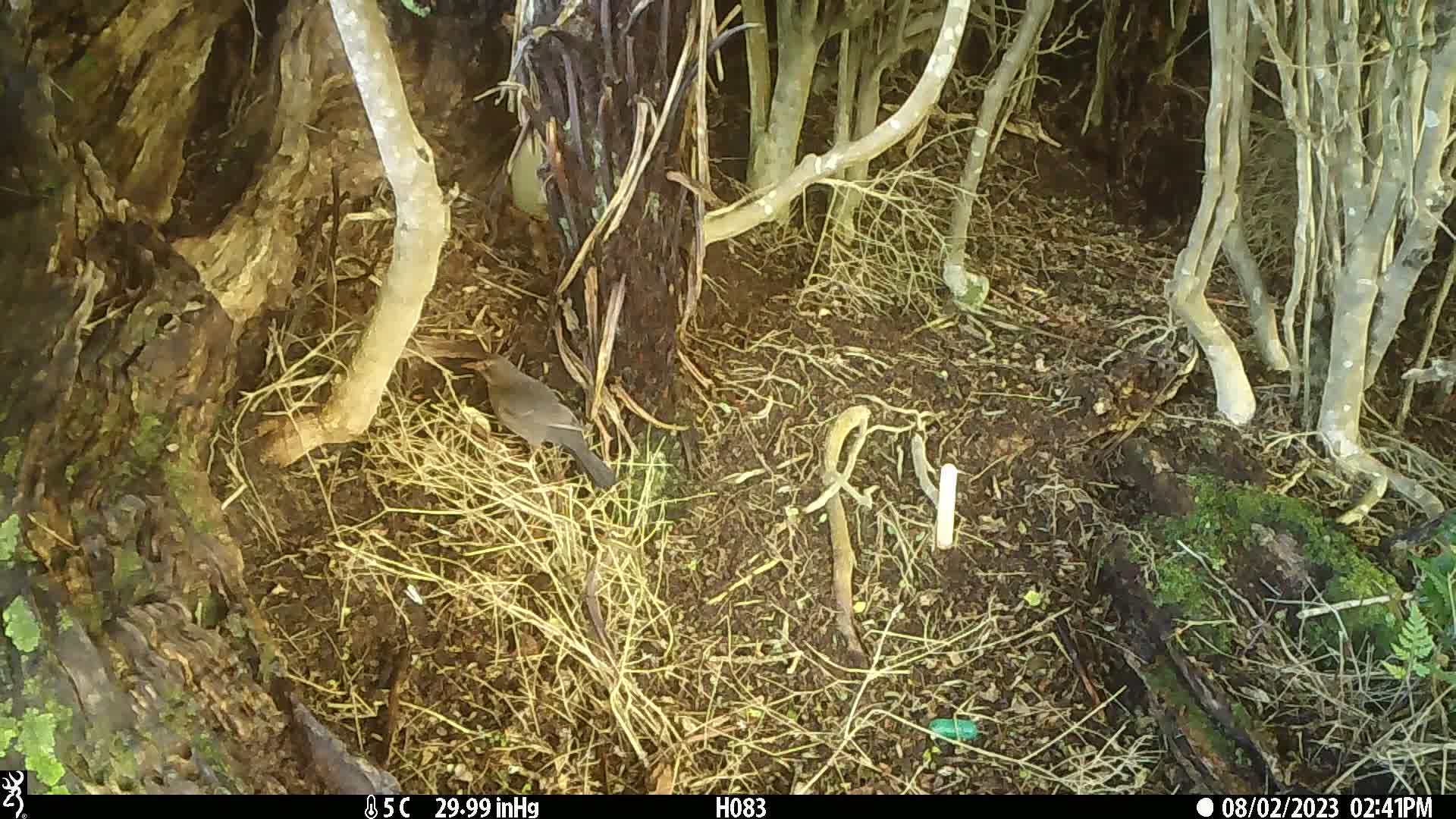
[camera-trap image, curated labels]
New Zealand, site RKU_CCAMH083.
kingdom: Animalia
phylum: Chordata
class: Aves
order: Passeriformes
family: Turdidae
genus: Turdus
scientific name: Turdus philomelos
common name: song thrush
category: thrush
Thrush (song thrush) (Turdus philomelos).